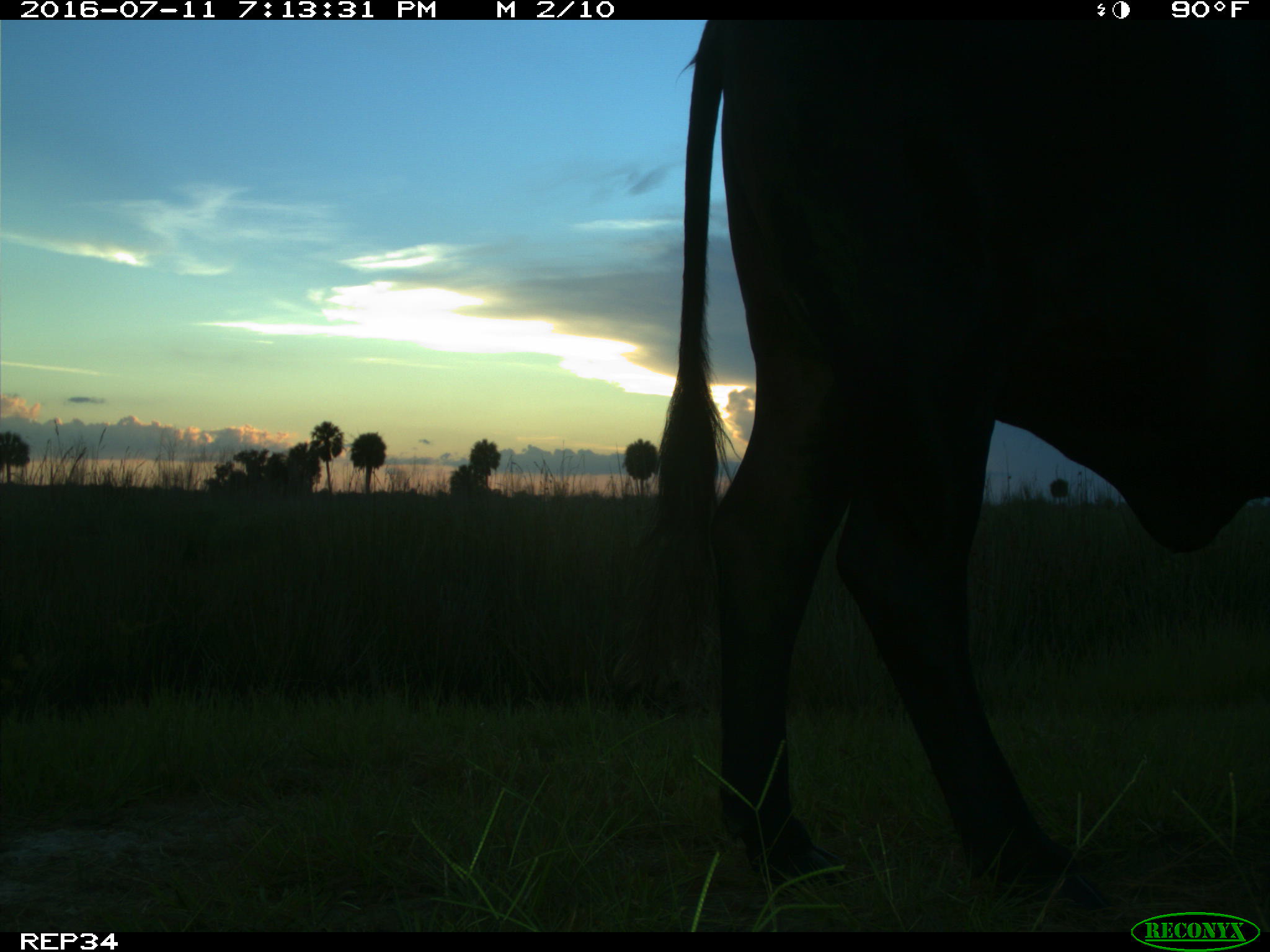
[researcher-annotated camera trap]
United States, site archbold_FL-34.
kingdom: Animalia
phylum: Chordata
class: Mammalia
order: Artiodactyla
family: Bovidae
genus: Bos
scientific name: Bos taurus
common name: domestic cow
Bos taurus (domestic cow).